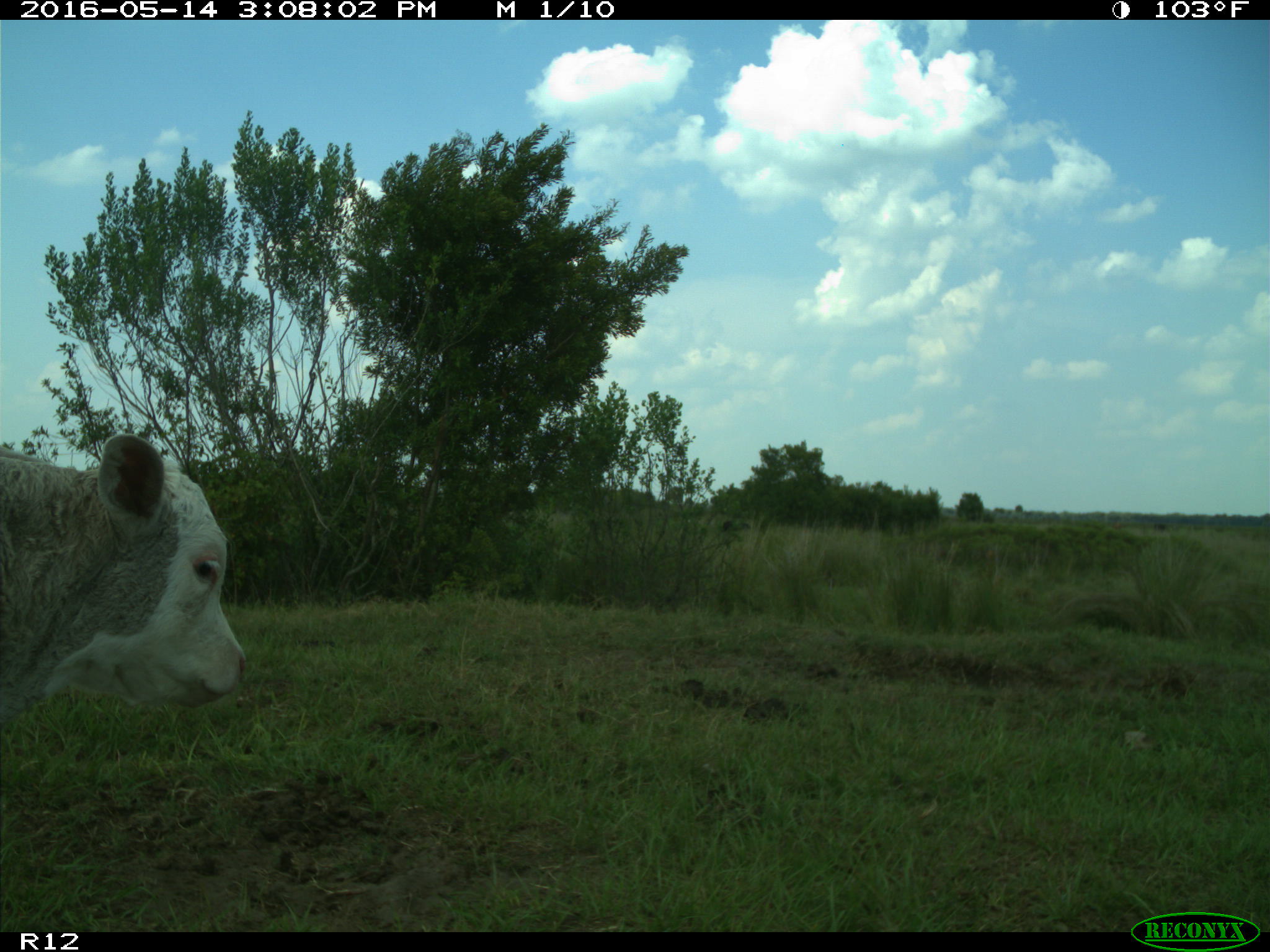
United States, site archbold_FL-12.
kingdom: Animalia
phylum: Chordata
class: Mammalia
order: Artiodactyla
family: Bovidae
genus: Bos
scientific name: Bos taurus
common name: domestic cow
Bos taurus (domestic cow).